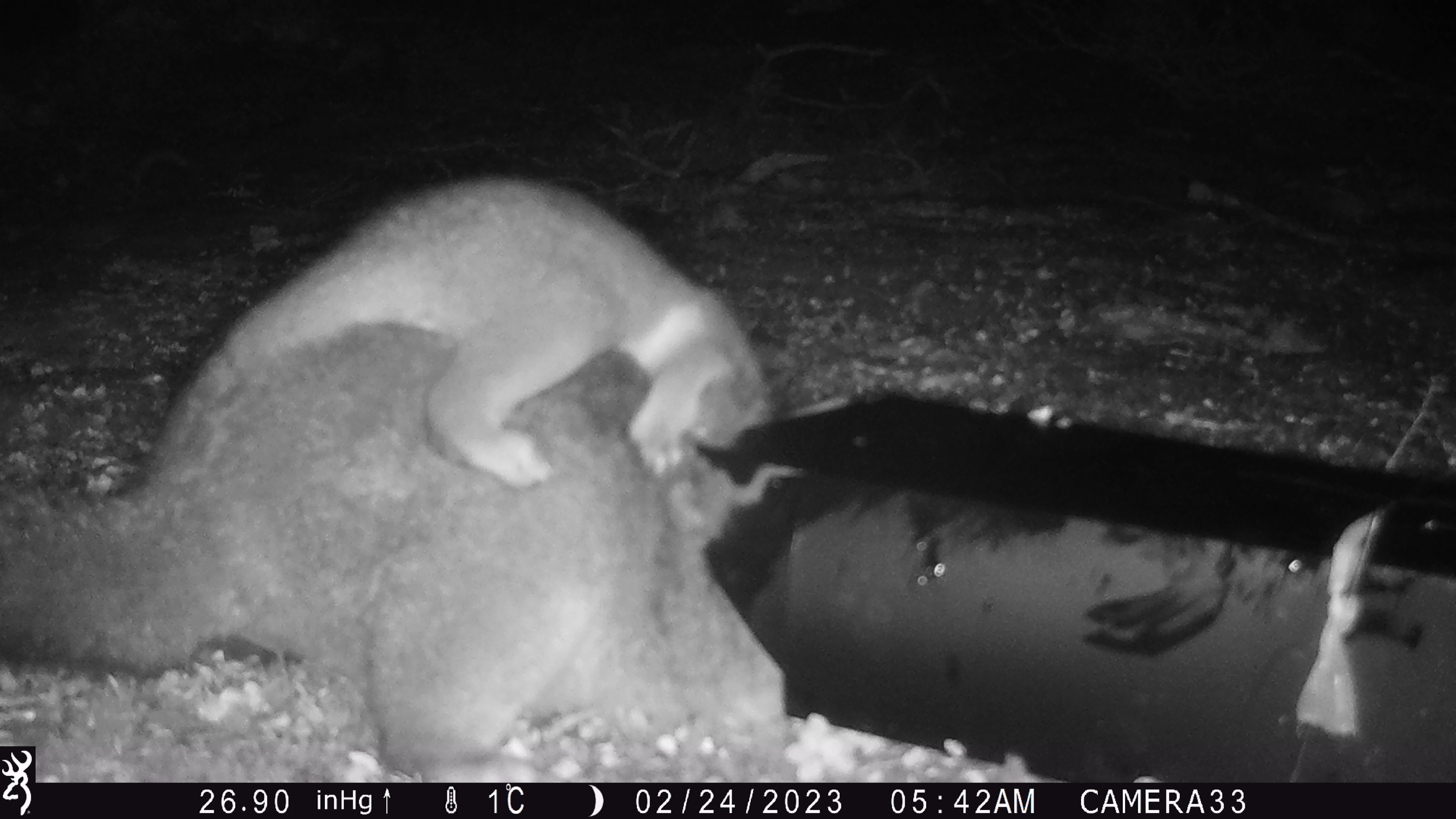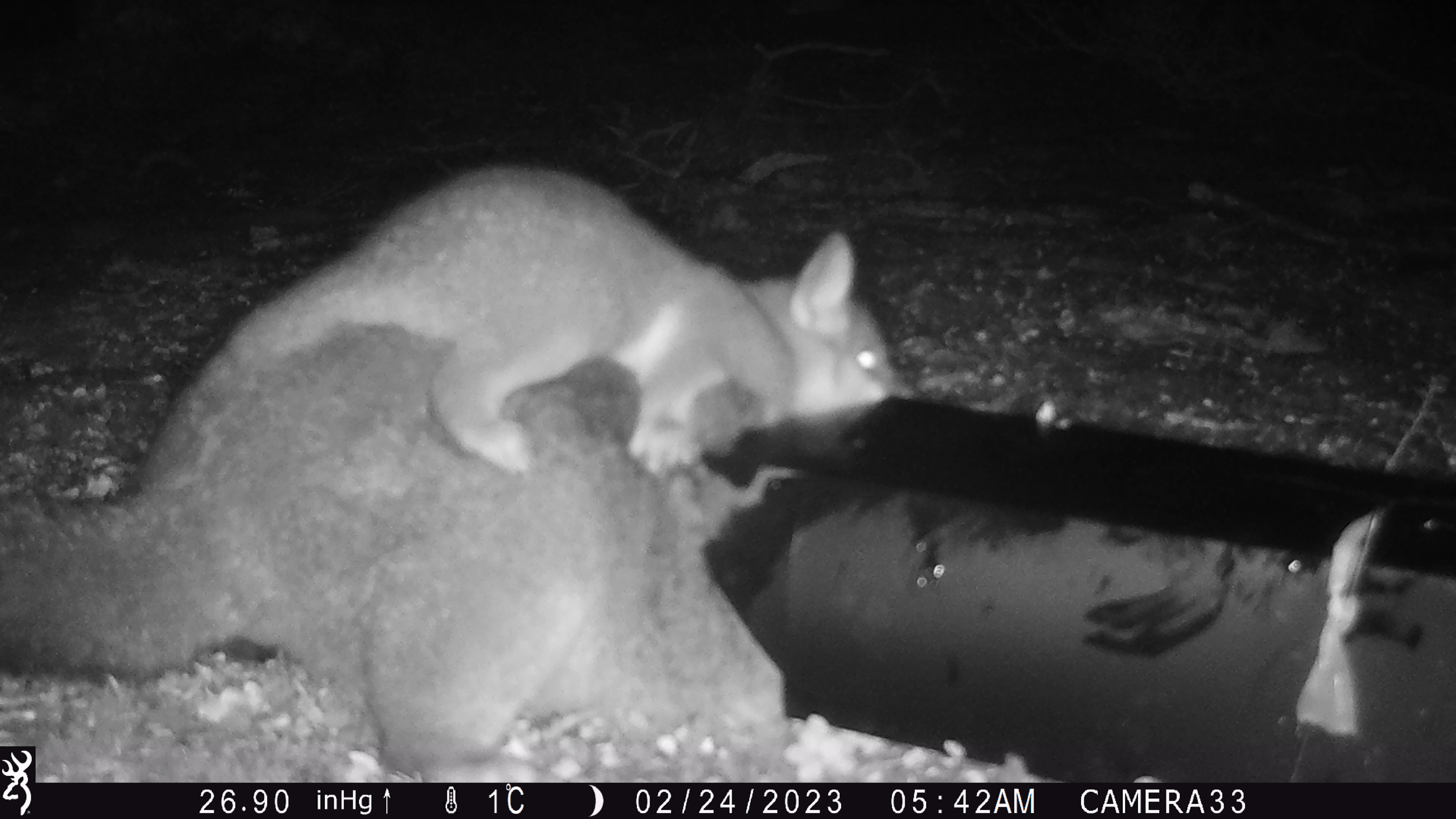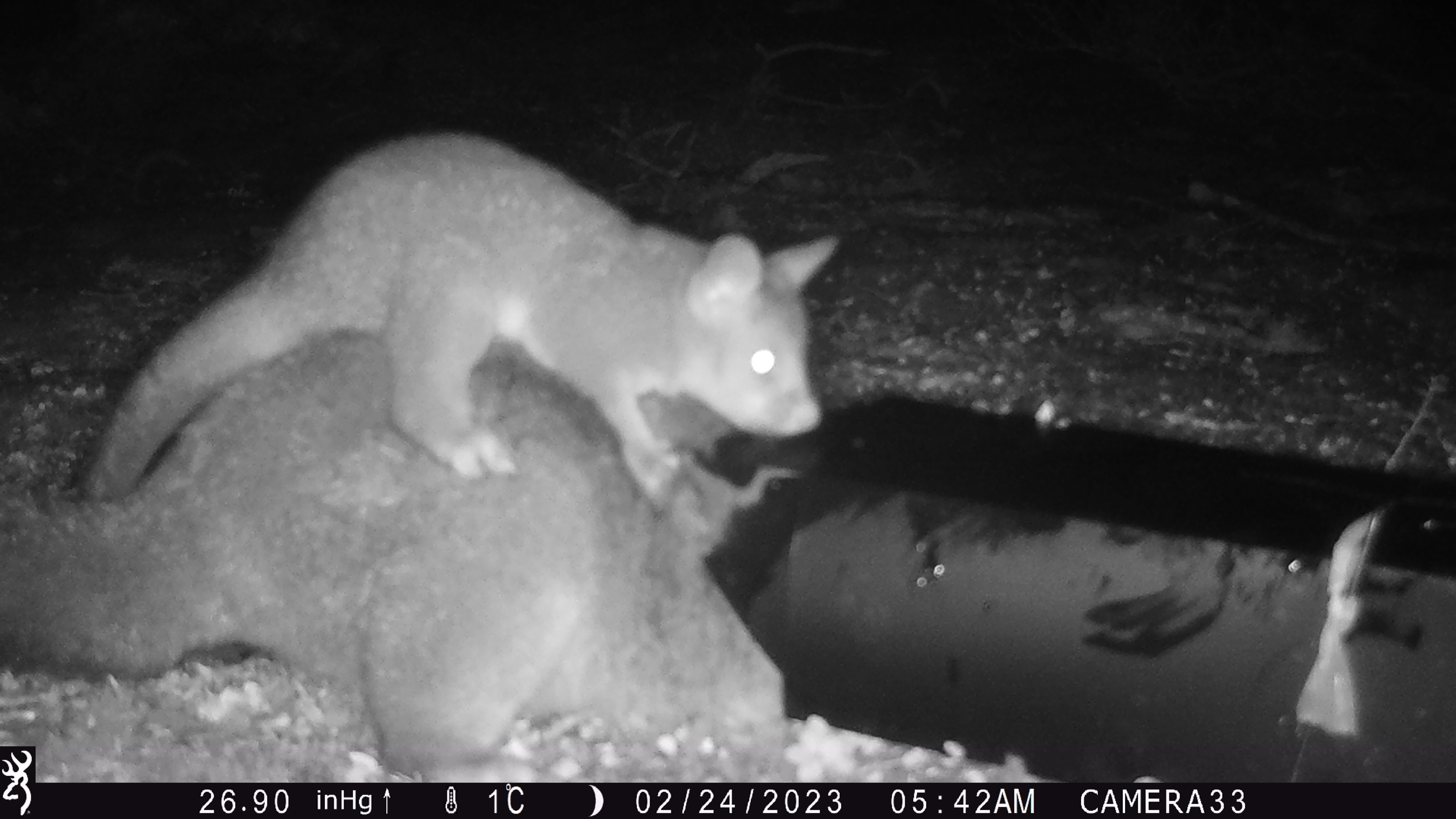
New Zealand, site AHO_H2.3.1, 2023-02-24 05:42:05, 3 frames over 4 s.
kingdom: Animalia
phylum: Chordata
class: Mammalia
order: Carnivora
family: Mustelidae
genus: Mustela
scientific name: Mustela erminea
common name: stoat